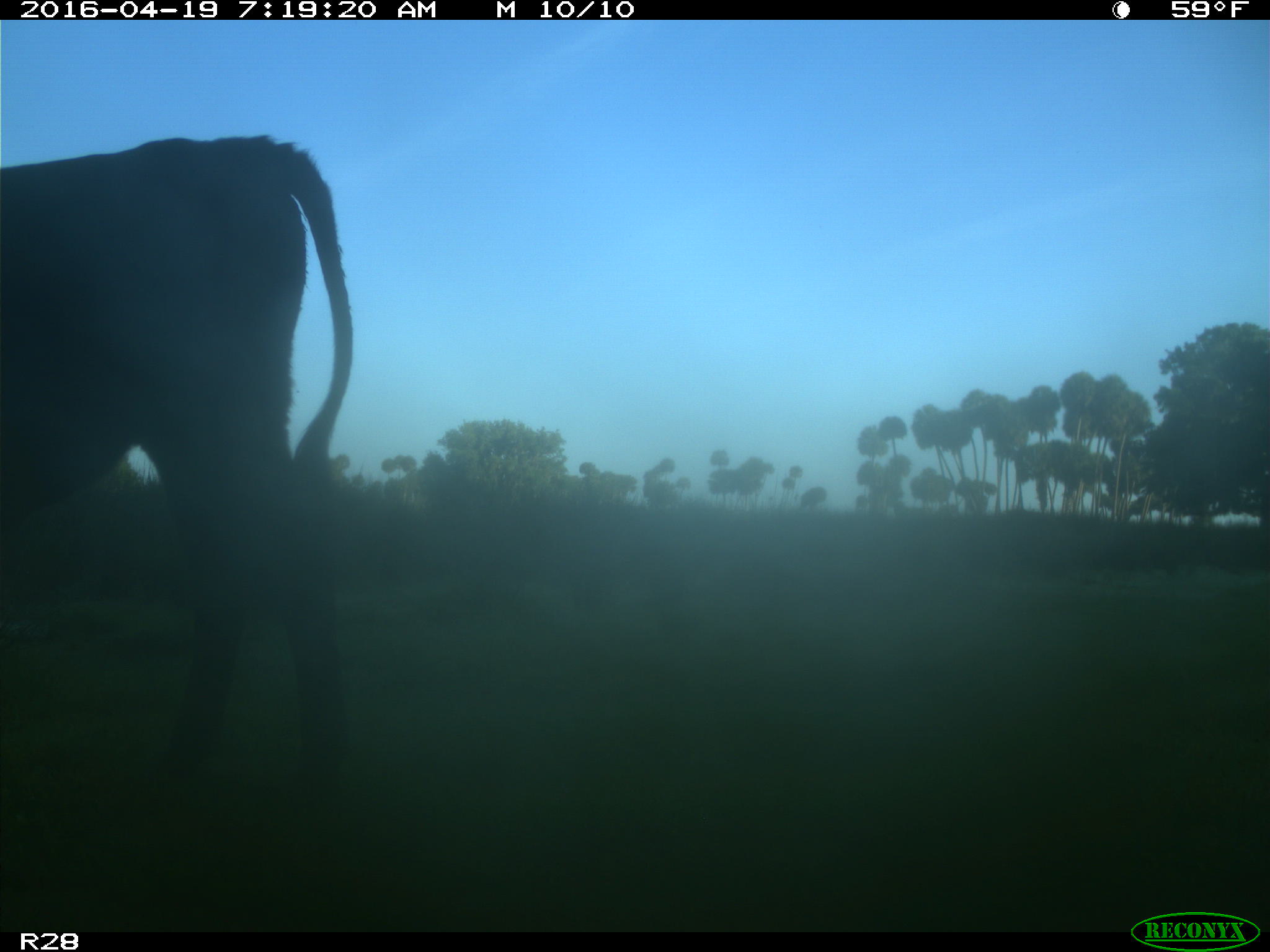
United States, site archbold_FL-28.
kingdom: Animalia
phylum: Chordata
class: Mammalia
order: Artiodactyla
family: Bovidae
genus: Bos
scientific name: Bos taurus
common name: domestic cow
Bos taurus (domestic cow).